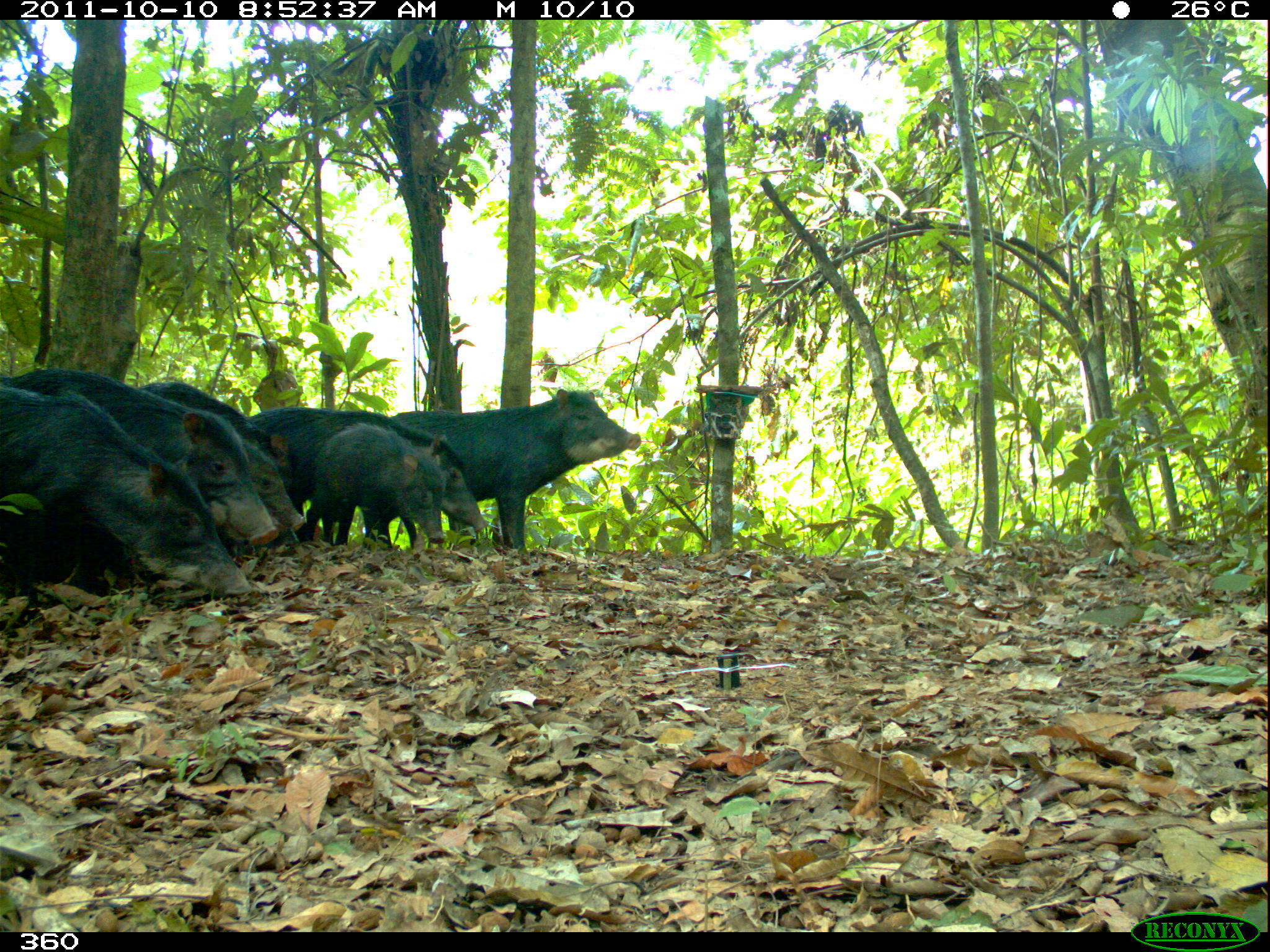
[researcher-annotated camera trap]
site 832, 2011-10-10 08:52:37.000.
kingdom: Animalia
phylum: Chordata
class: Mammalia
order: Artiodactyla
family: Tayassuidae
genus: Tayassu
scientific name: Tayassu pecari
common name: white-lipped peccary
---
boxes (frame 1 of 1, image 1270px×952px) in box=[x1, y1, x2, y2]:
tayassu pecari: box=[1, 386, 252, 599]; box=[0, 367, 279, 546]; box=[391, 388, 641, 551]; box=[247, 406, 487, 551]; box=[310, 423, 446, 551]; box=[134, 381, 289, 468]; box=[239, 437, 306, 533]